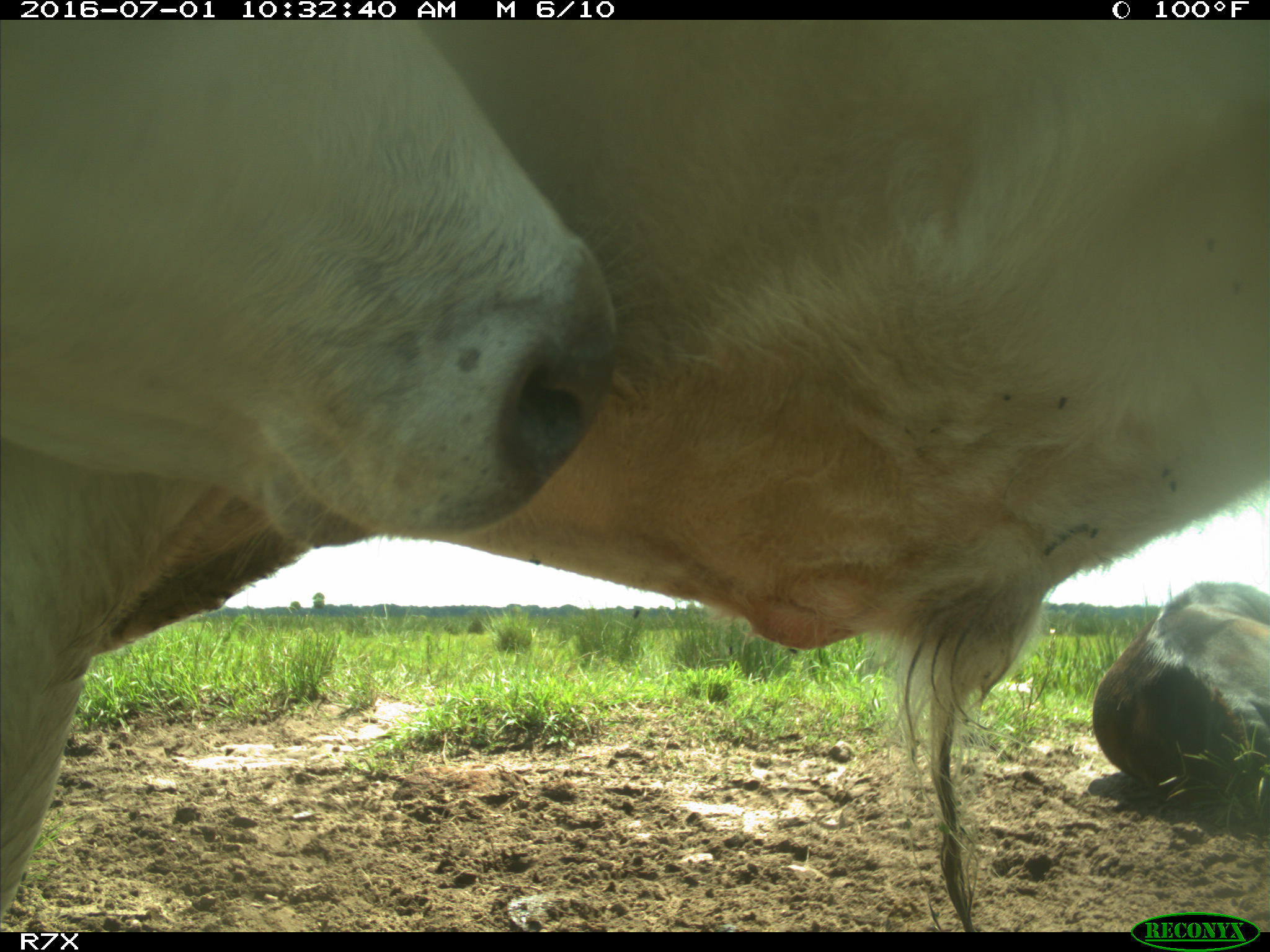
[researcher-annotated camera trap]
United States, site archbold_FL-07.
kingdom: Animalia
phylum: Chordata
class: Mammalia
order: Artiodactyla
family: Bovidae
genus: Bos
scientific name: Bos taurus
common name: domestic cow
Bos taurus (domestic cow).